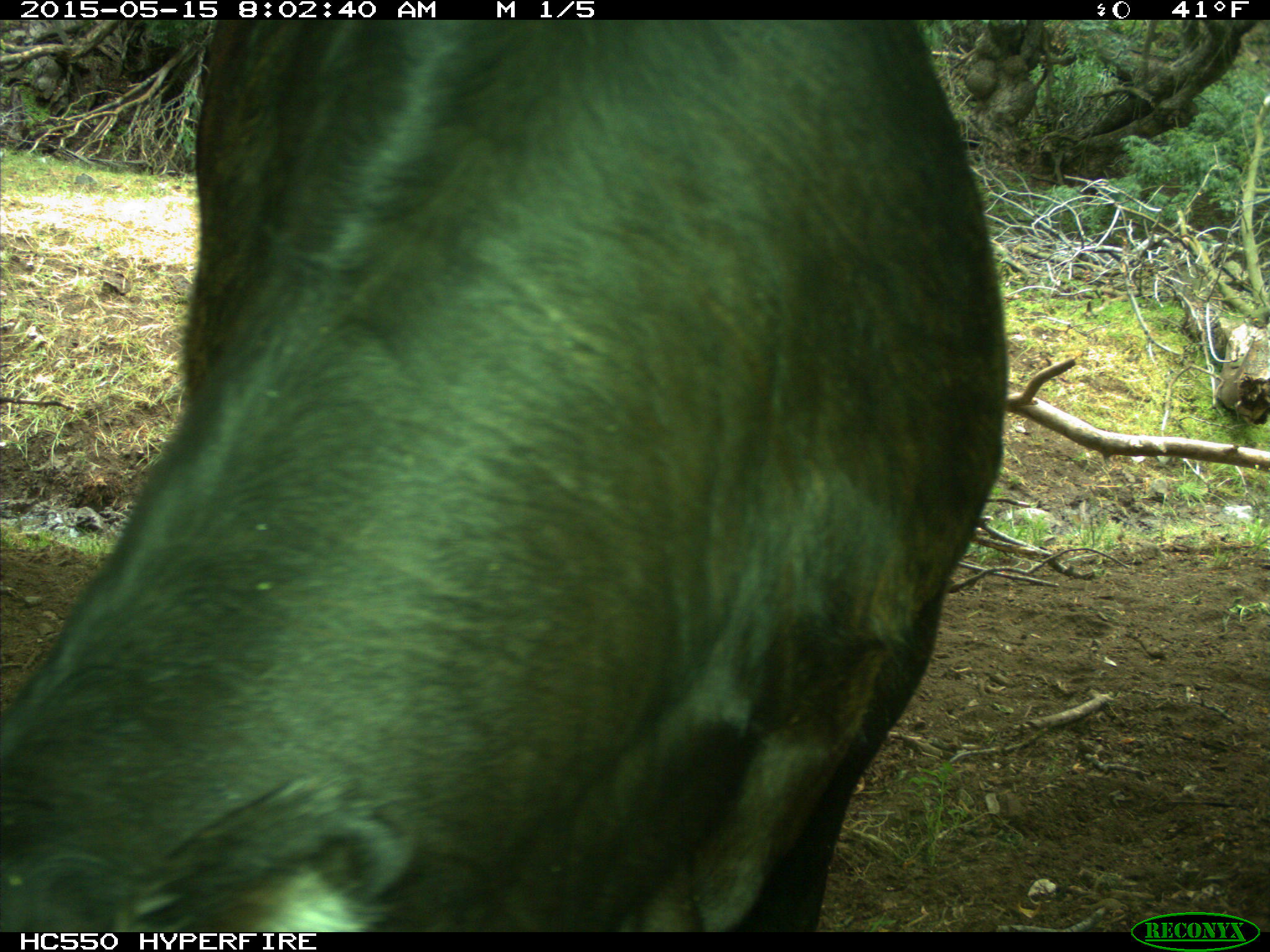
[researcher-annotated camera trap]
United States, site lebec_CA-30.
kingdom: Animalia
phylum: Chordata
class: Mammalia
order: Artiodactyla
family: Bovidae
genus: Bos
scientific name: Bos taurus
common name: domestic cow